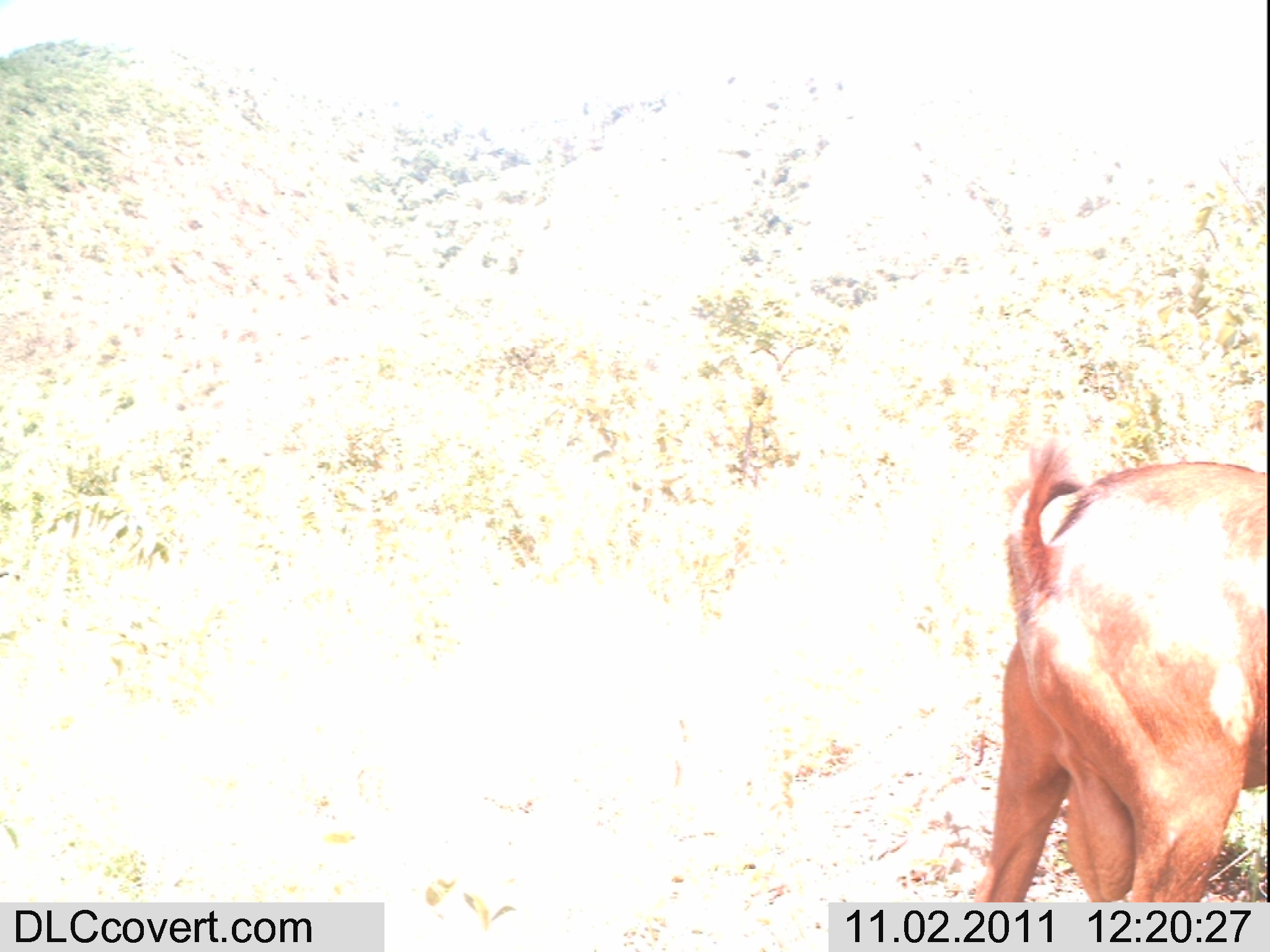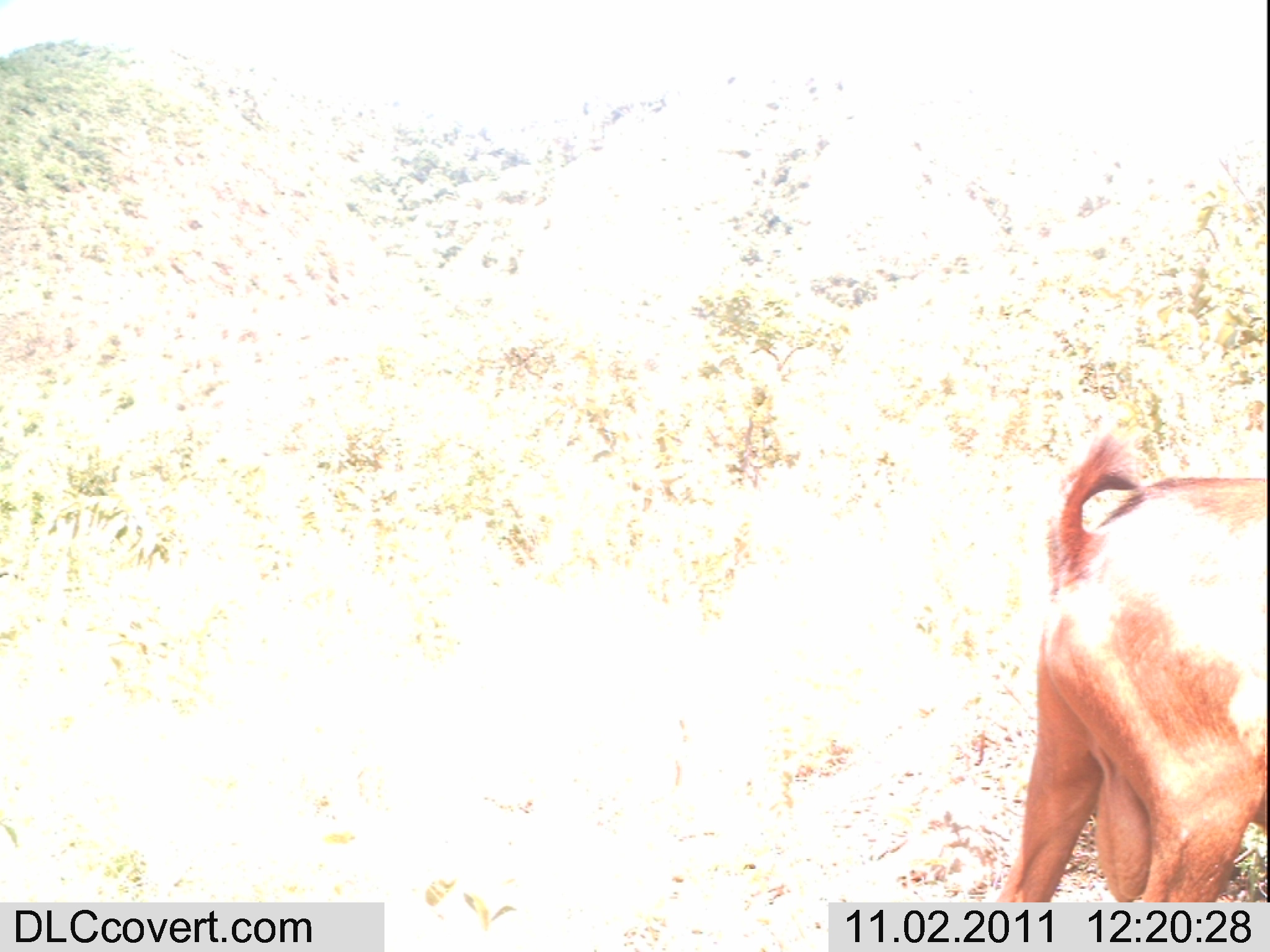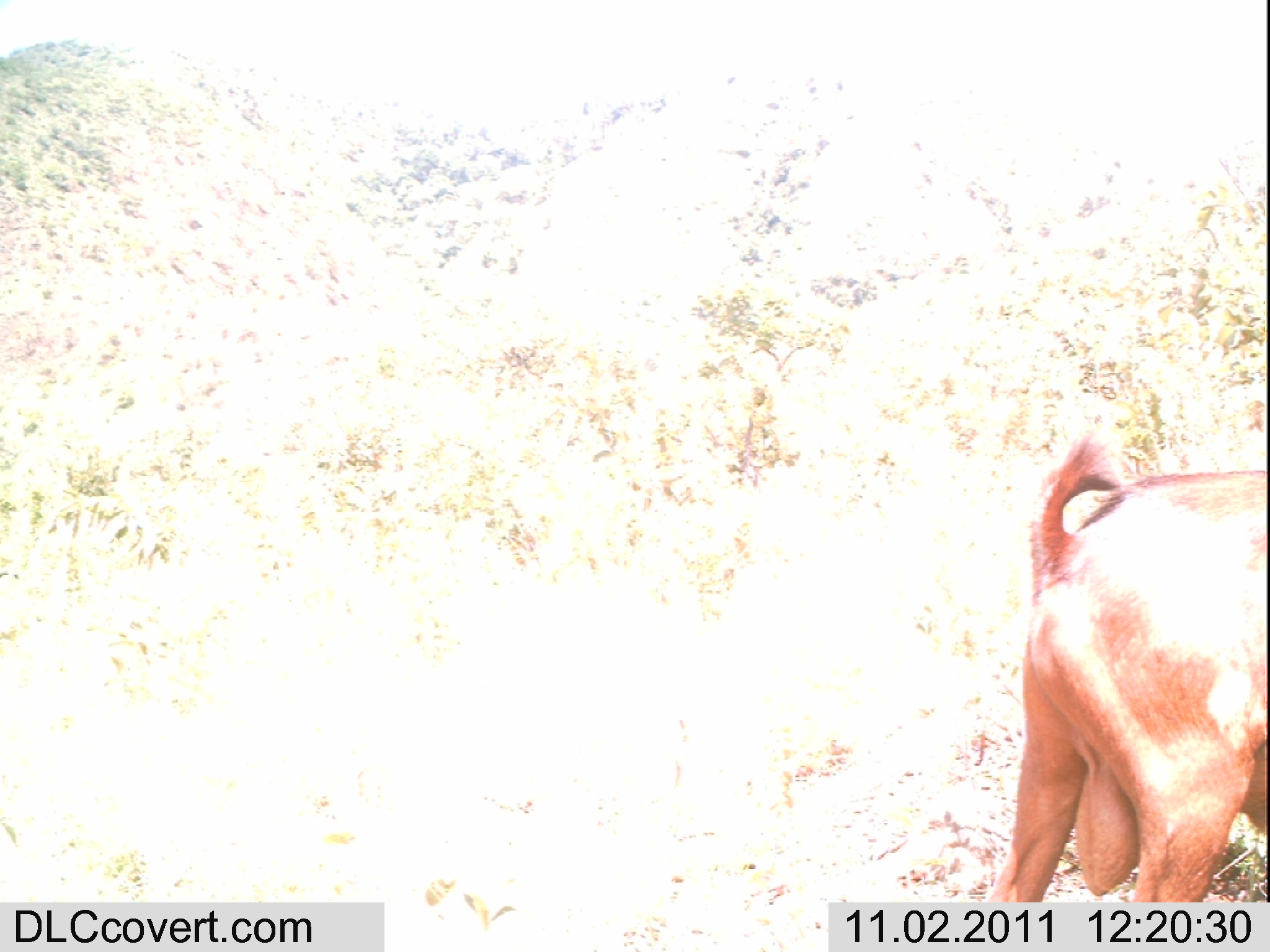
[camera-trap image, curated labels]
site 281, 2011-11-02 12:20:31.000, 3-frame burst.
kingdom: Animalia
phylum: Chordata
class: Mammalia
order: Artiodactyla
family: Bovidae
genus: Capra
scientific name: Capra aegagrus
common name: wild goat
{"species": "Capra aegagrus (wild goat)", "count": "1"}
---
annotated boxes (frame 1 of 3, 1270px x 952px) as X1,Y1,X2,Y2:
capra aegagrus: 971,434,1268,902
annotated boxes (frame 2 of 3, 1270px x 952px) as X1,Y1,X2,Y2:
capra aegagrus: 993,432,1267,902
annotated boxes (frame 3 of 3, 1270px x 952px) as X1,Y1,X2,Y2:
capra aegagrus: 986,430,1267,902